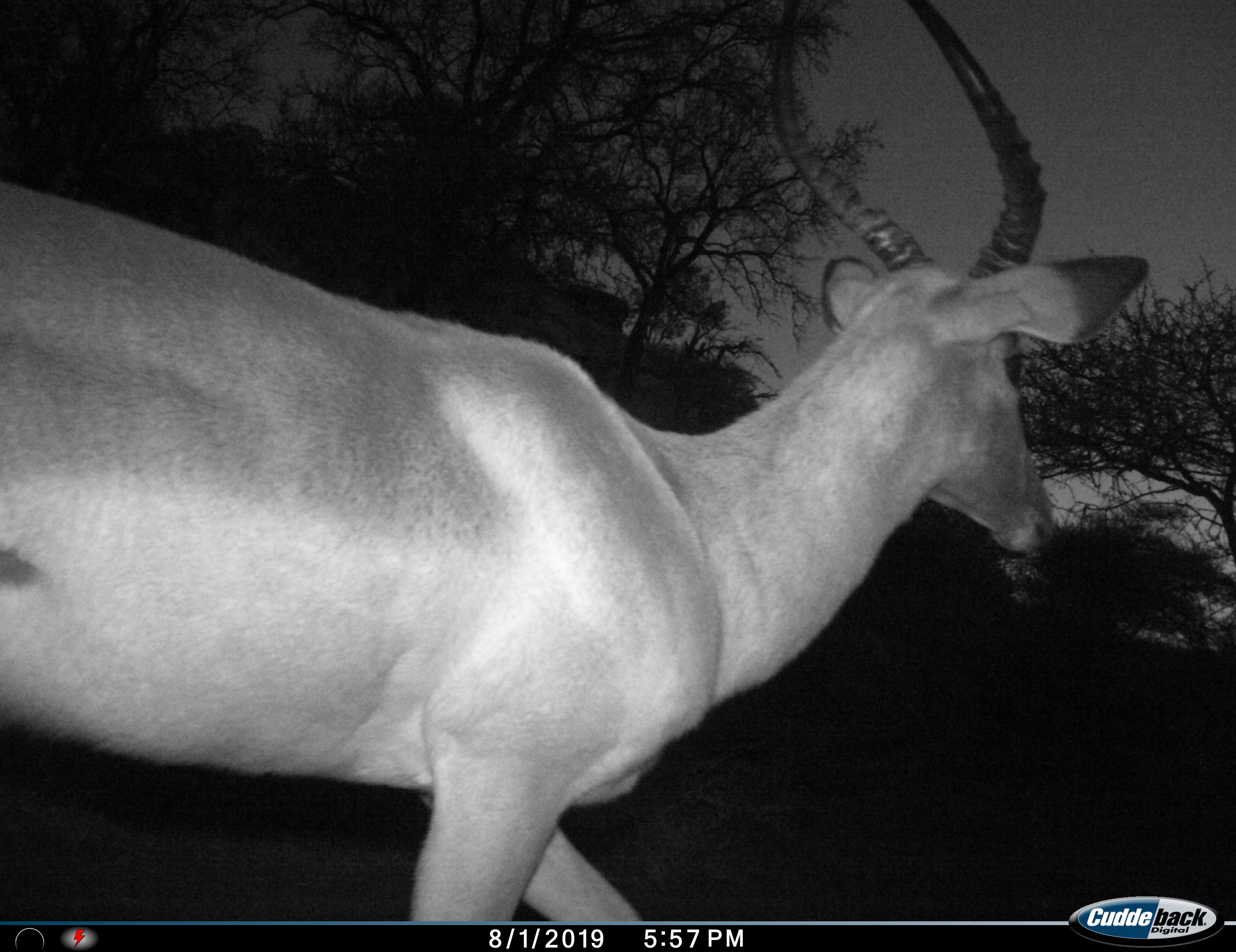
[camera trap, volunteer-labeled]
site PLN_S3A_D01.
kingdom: Animalia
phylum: Chordata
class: Mammalia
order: Artiodactyla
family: Bovidae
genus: Aepyceros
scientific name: Aepyceros melampus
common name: impala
Impala (Aepyceros melampus), count 1. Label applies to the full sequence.